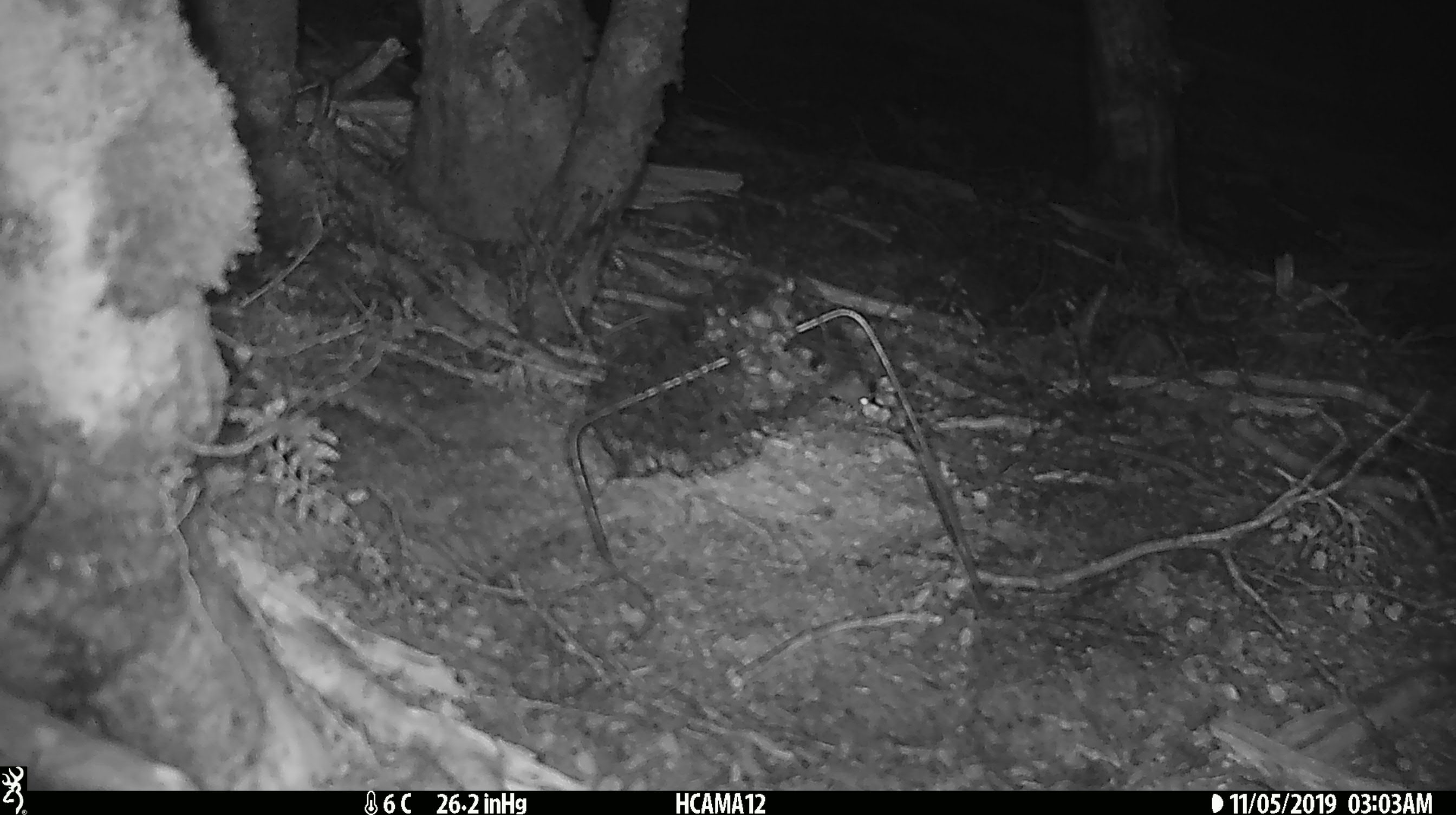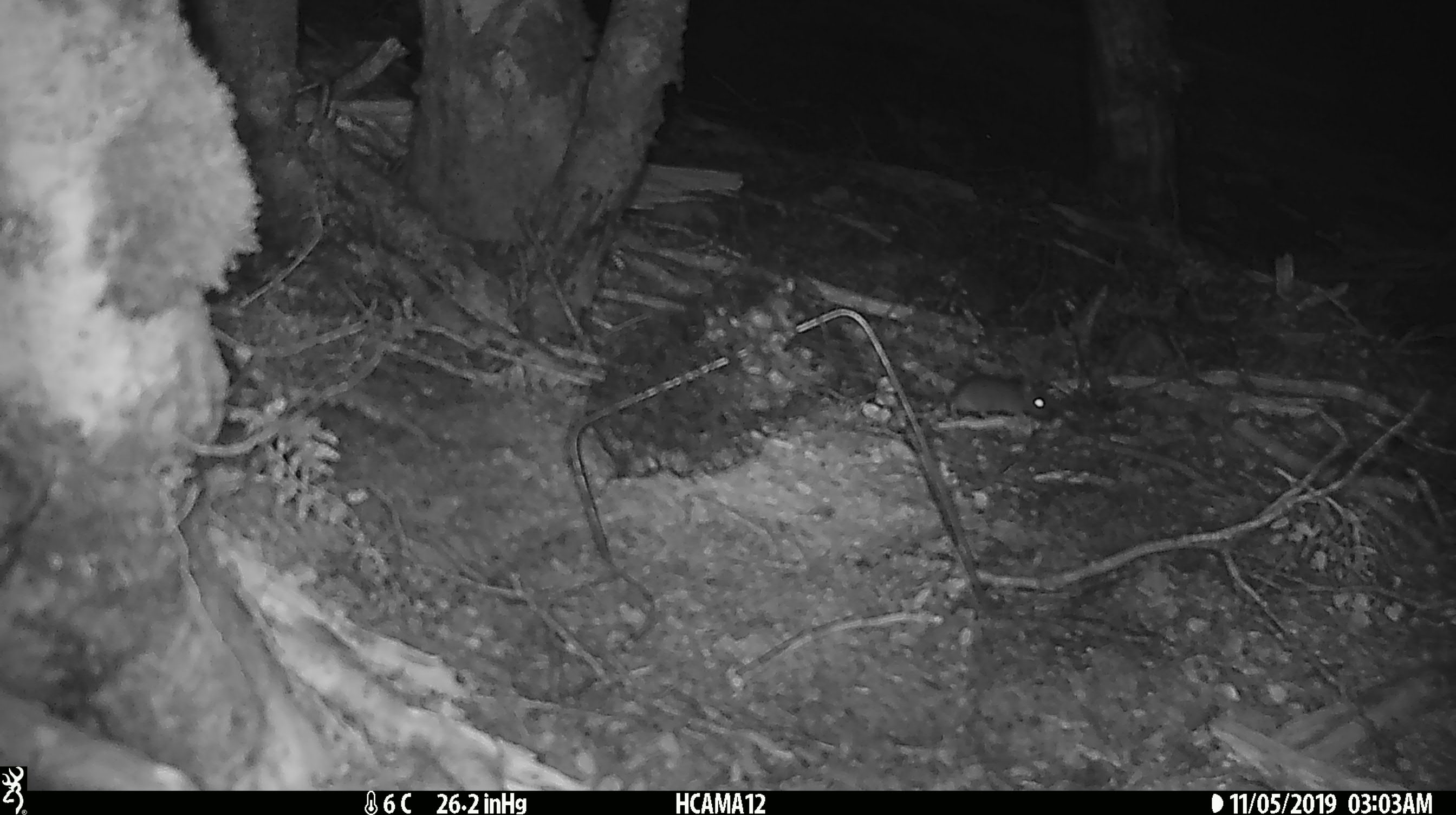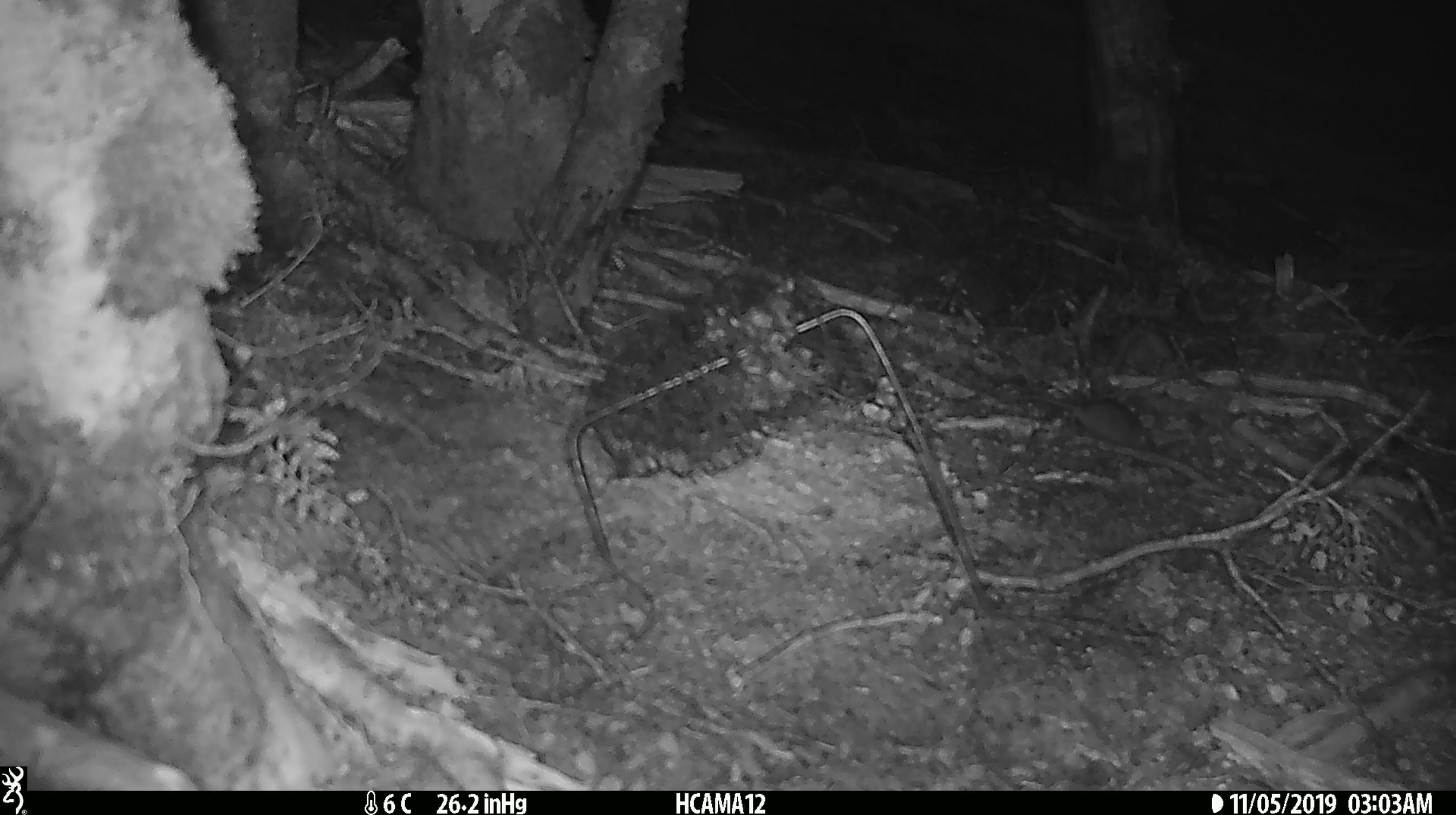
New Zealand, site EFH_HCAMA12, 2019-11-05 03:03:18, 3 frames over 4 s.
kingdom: Animalia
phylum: Chordata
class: Mammalia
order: Rodentia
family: Muridae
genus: Mus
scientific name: Mus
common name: mouse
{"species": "mouse (Mus)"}